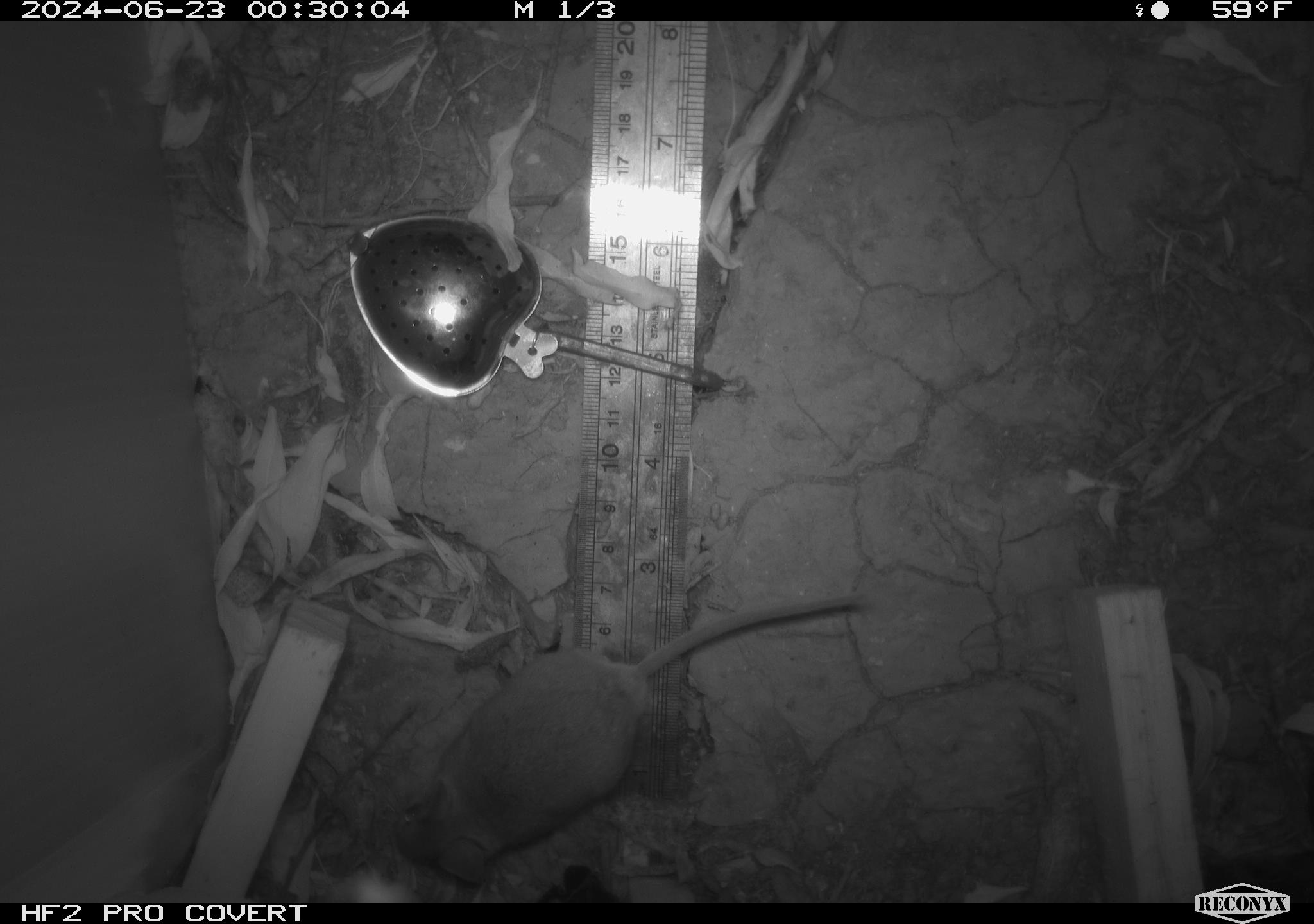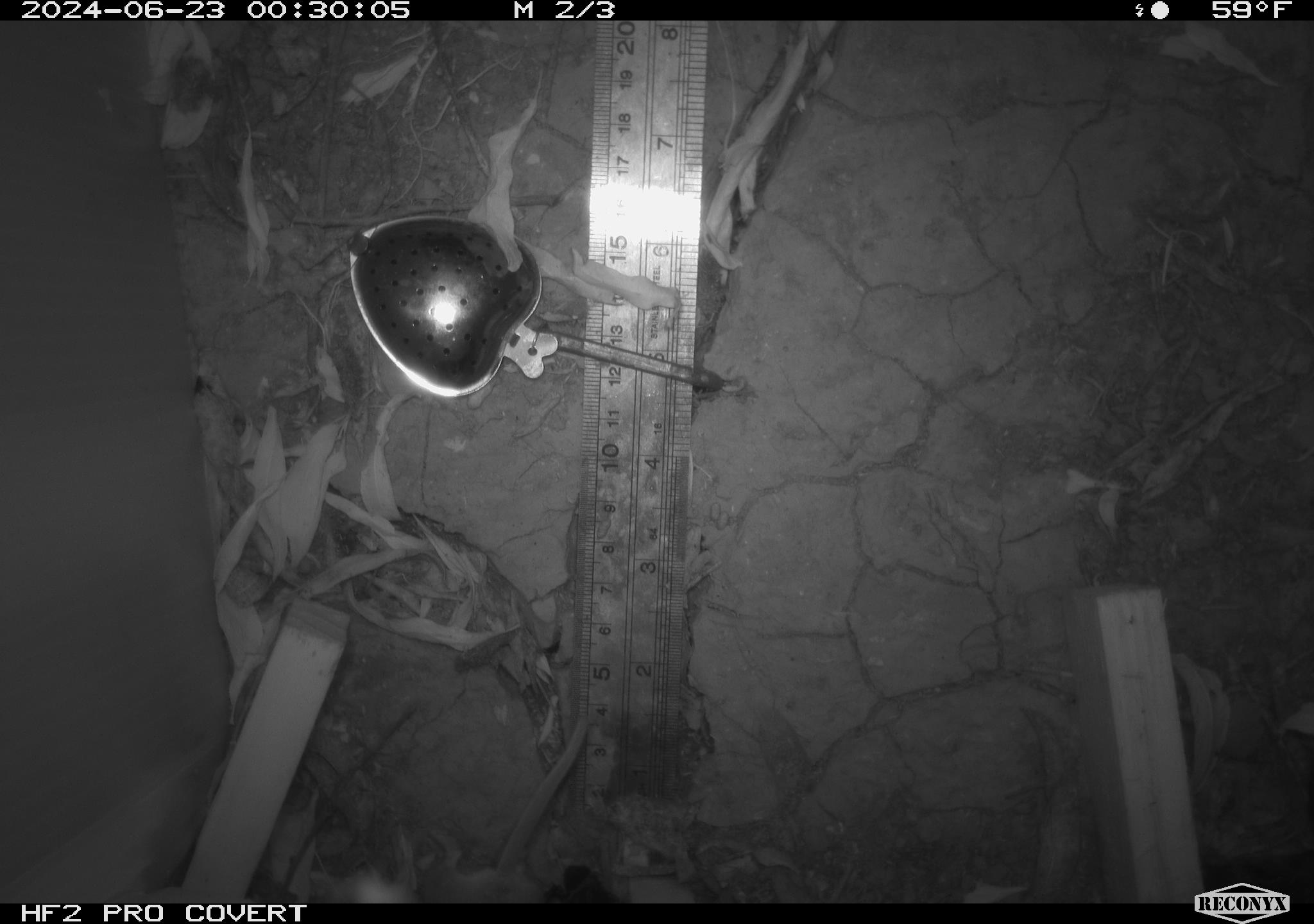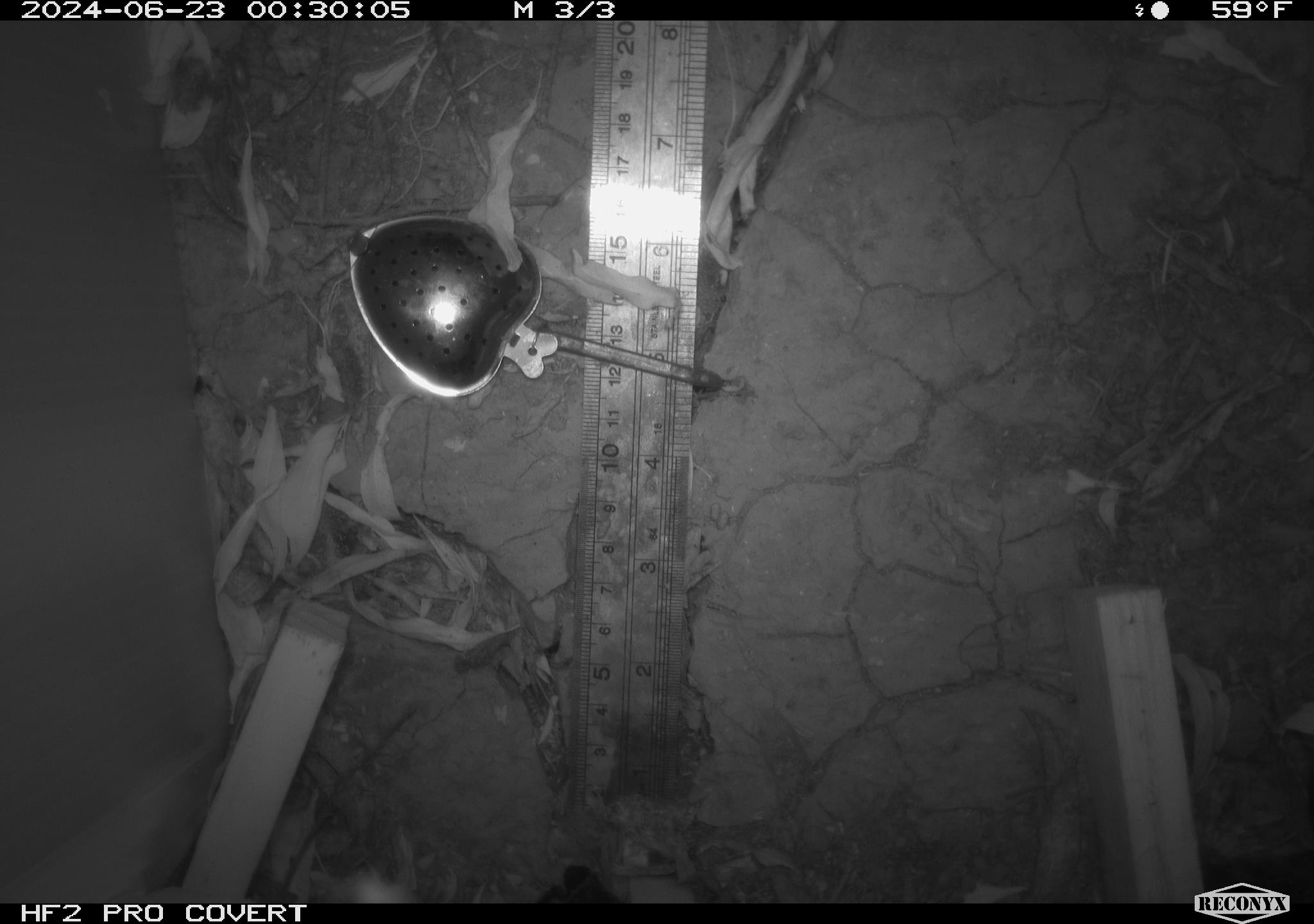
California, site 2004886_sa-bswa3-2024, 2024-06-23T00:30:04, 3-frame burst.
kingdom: Animalia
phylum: Chordata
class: Mammalia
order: Rodentia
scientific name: Rodentia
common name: mouse species